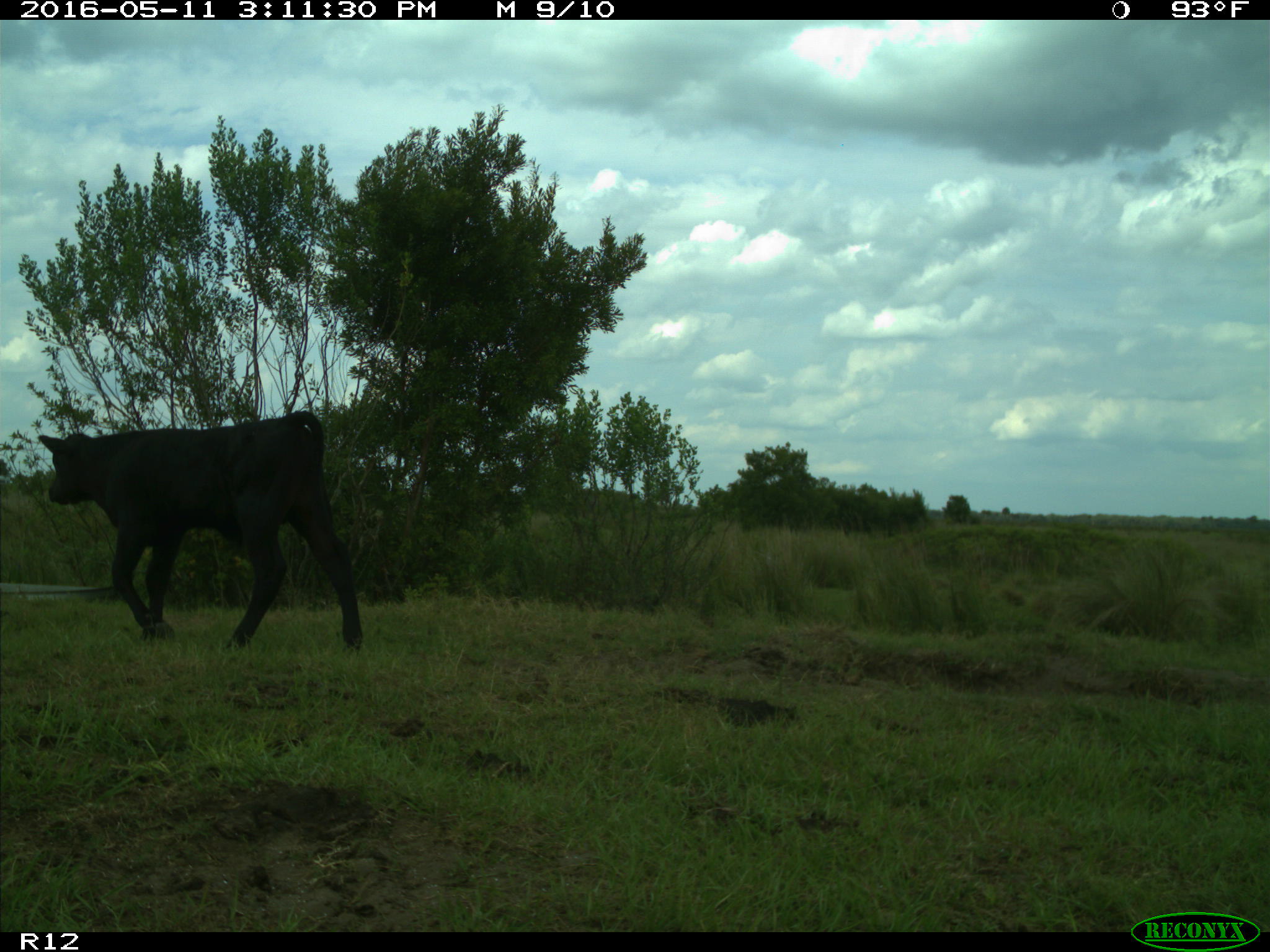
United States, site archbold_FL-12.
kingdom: Animalia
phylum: Chordata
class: Mammalia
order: Artiodactyla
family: Bovidae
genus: Bos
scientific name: Bos taurus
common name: domestic cow